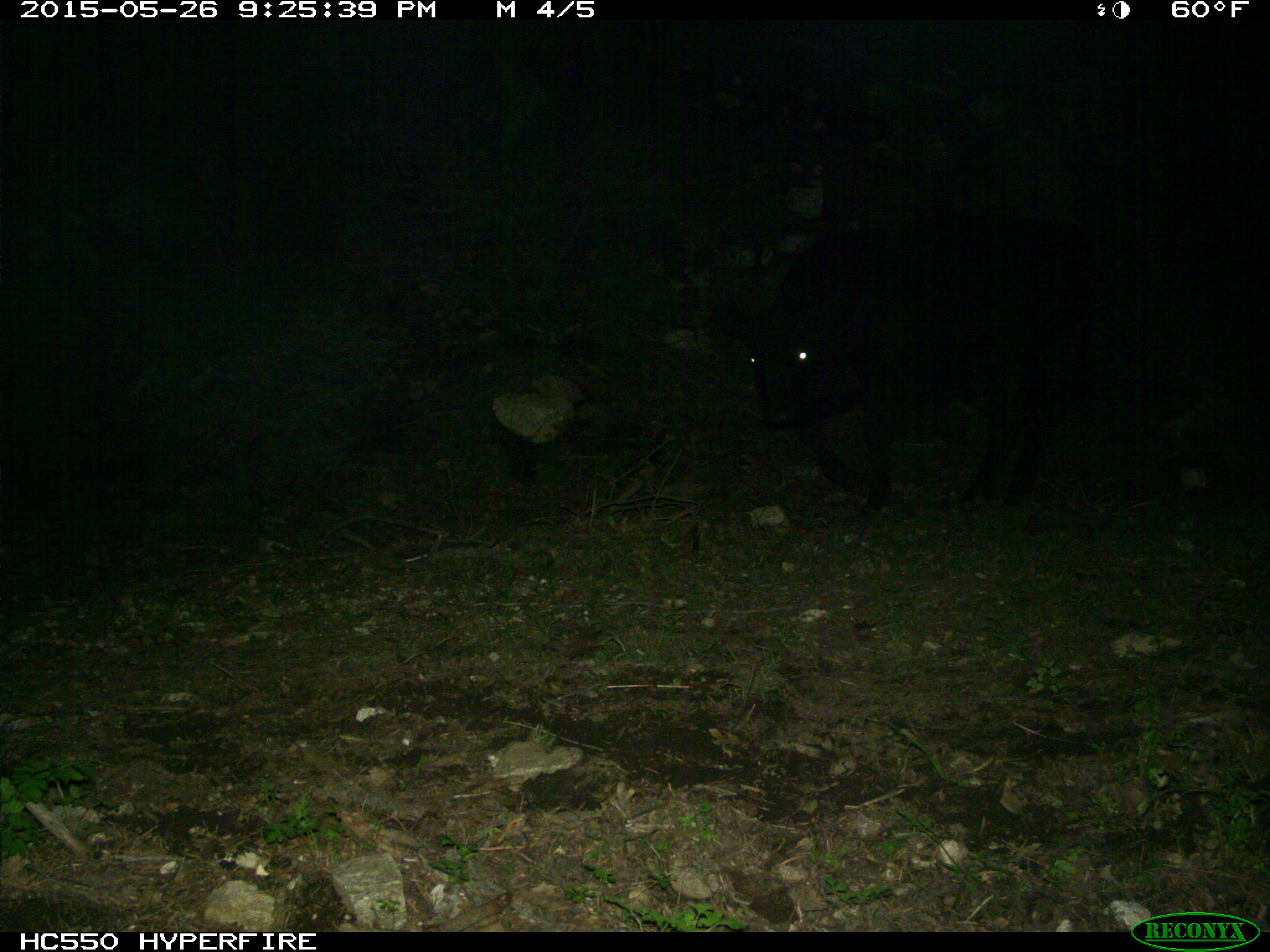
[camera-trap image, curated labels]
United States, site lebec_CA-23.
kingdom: Animalia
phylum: Chordata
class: Mammalia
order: Artiodactyla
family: Bovidae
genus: Bos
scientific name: Bos taurus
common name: domestic cow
Bos taurus (domestic cow).